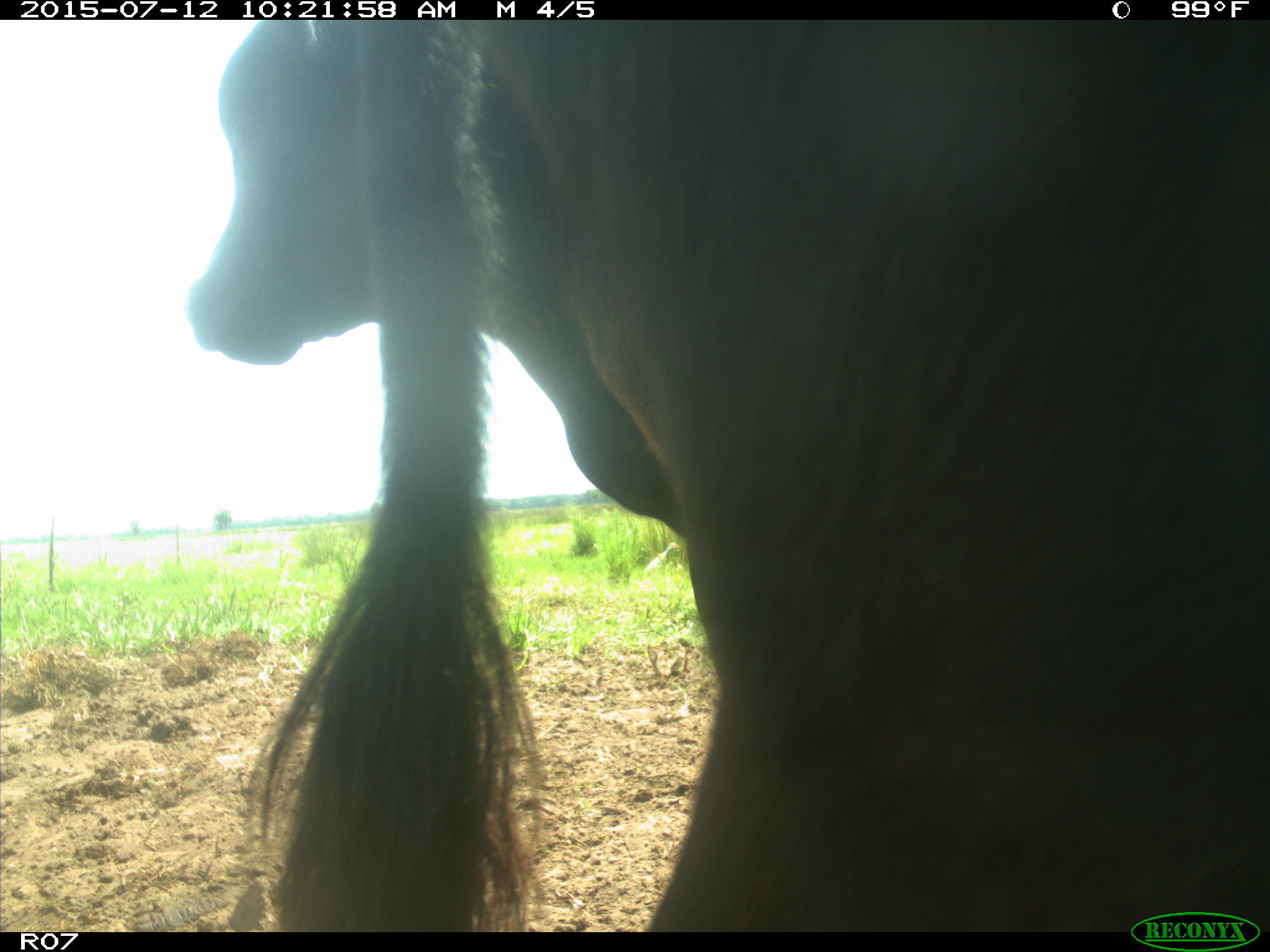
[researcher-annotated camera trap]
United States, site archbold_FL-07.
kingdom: Animalia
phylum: Chordata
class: Mammalia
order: Artiodactyla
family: Bovidae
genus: Bos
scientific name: Bos taurus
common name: domestic cow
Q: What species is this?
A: Bos taurus (domestic cow).